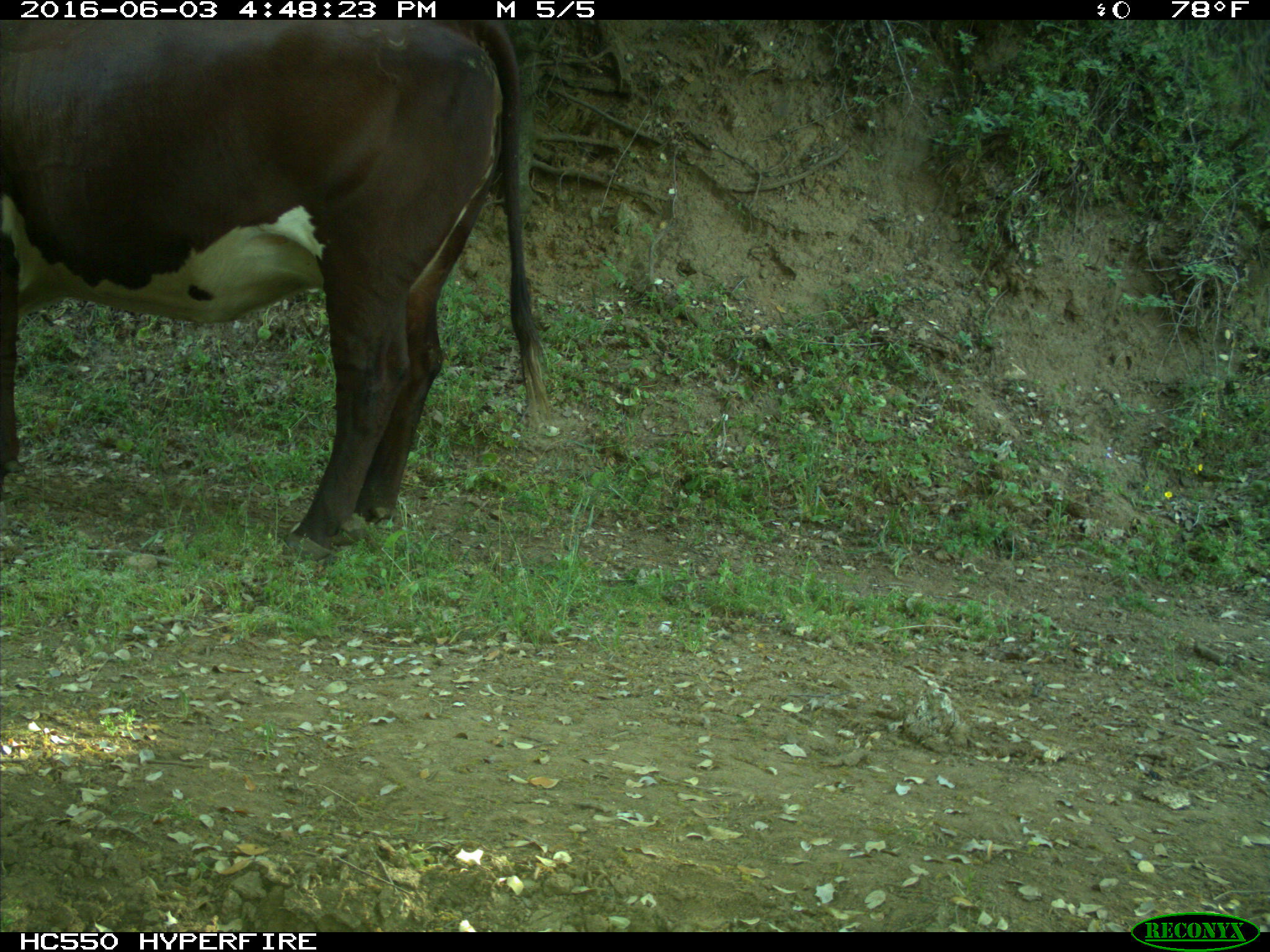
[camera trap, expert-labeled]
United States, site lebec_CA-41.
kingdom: Animalia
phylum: Chordata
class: Mammalia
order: Artiodactyla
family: Bovidae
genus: Bos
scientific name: Bos taurus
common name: domestic cow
Bos taurus (domestic cow).